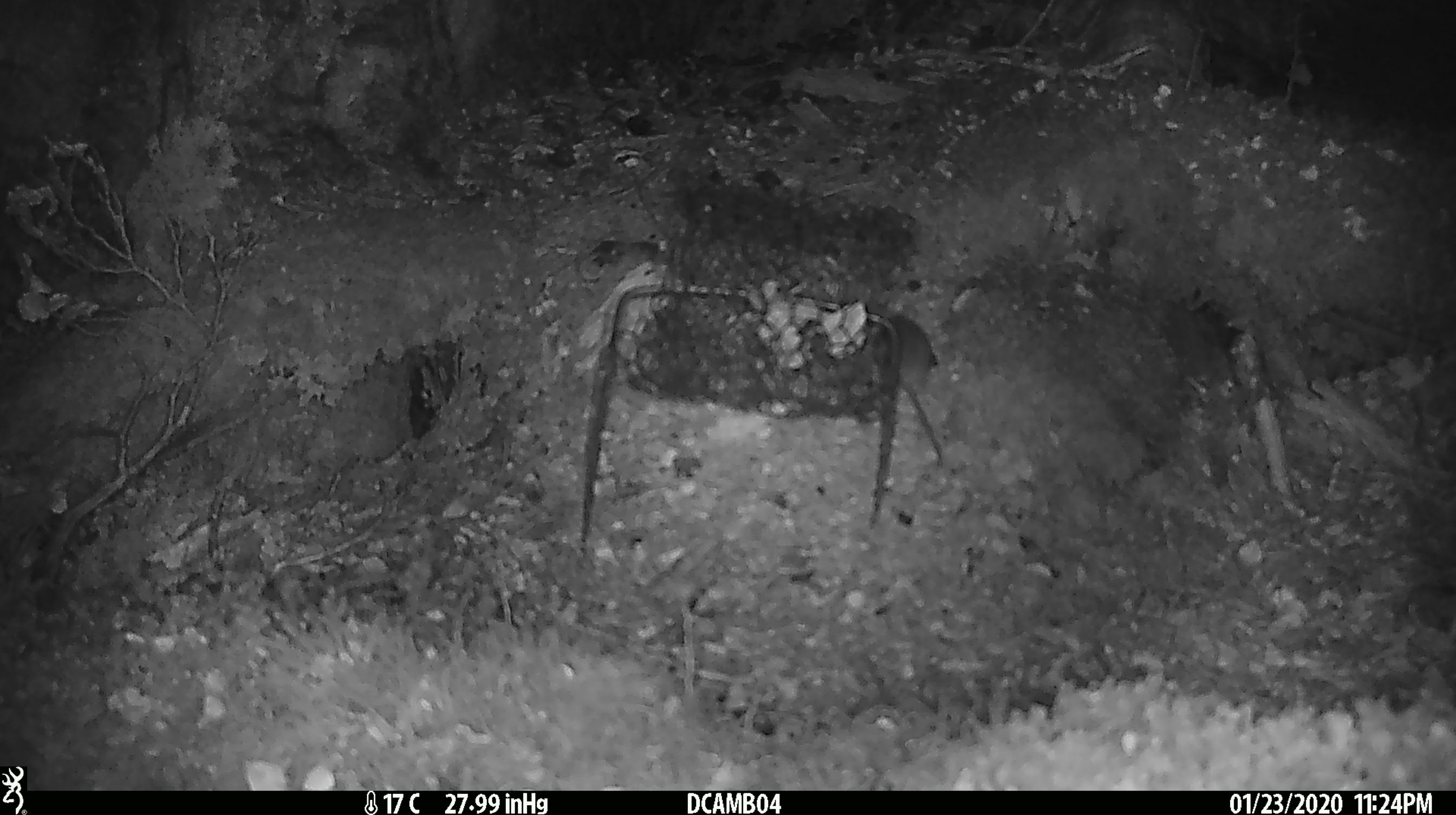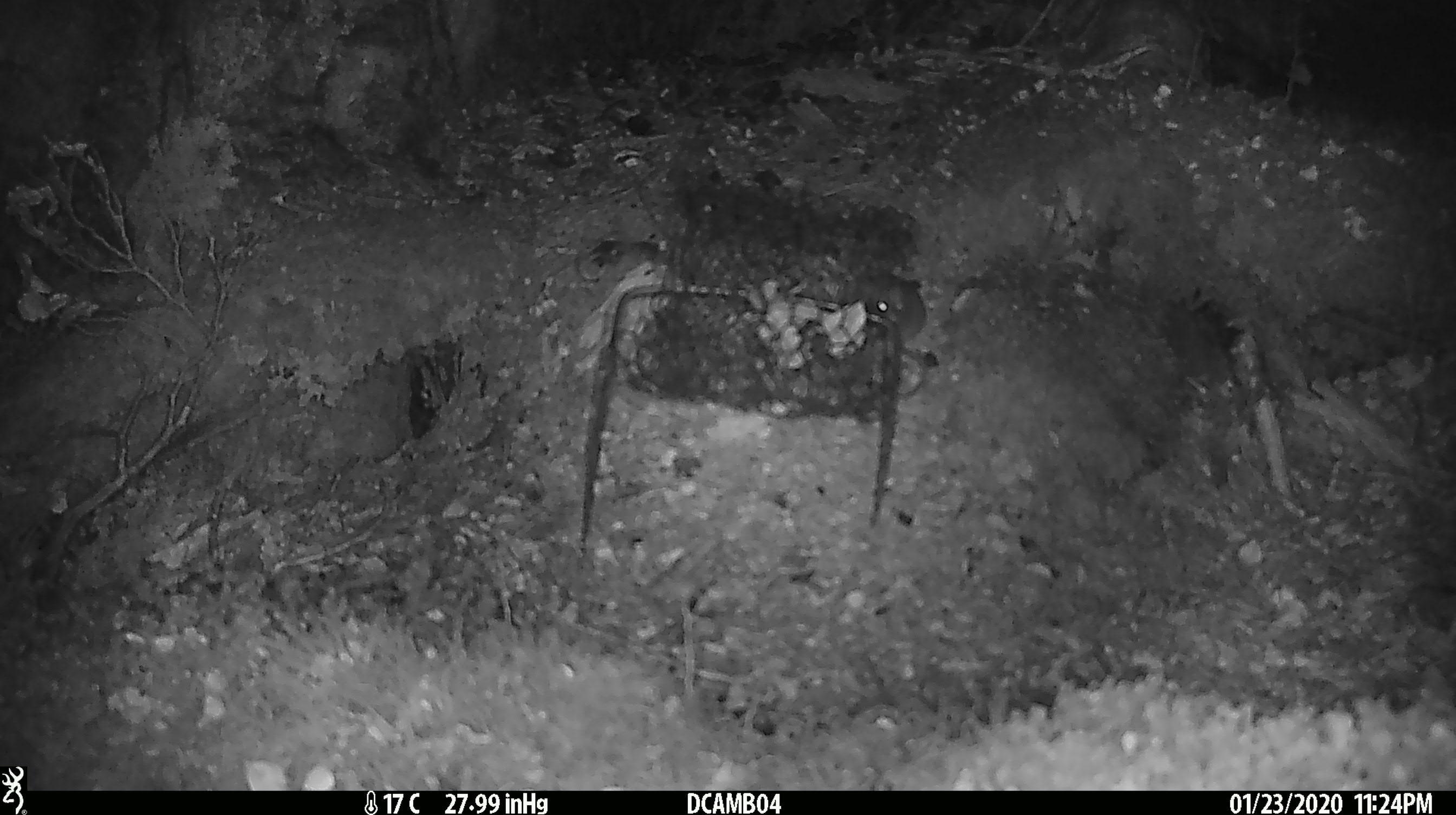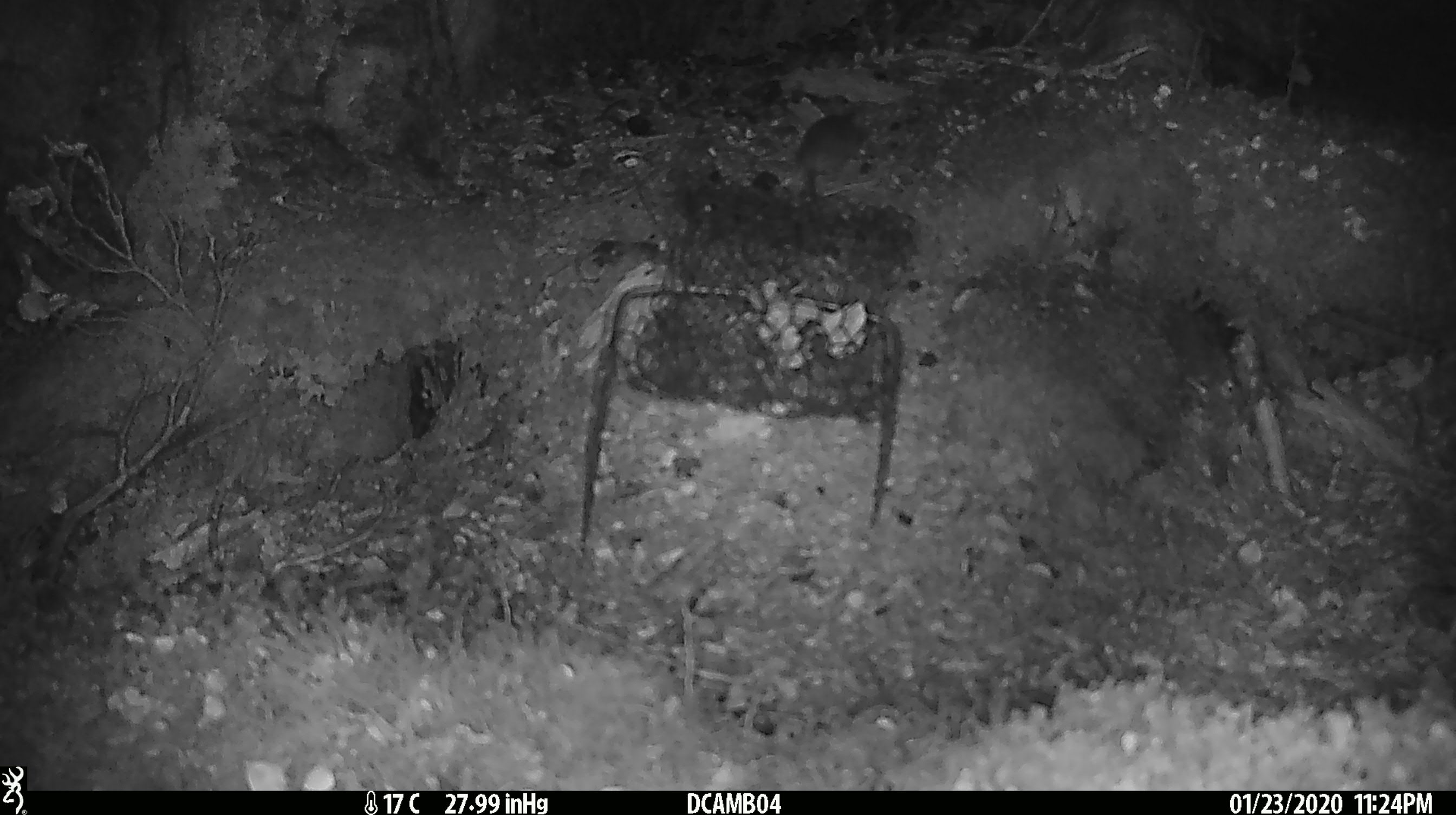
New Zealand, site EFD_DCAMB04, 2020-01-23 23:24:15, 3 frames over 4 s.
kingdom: Animalia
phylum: Chordata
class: Mammalia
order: Rodentia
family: Muridae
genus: Mus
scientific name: Mus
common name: mouse